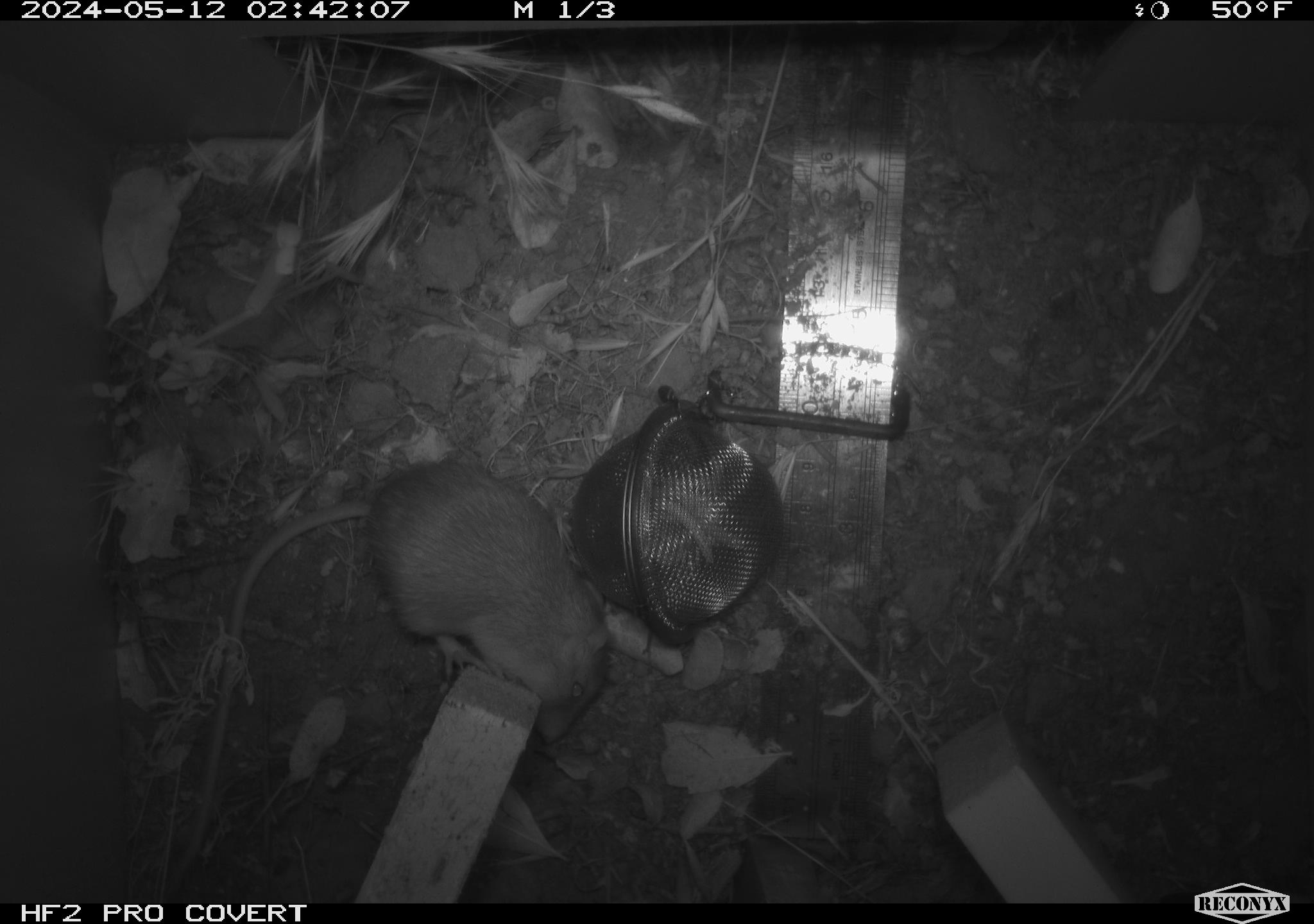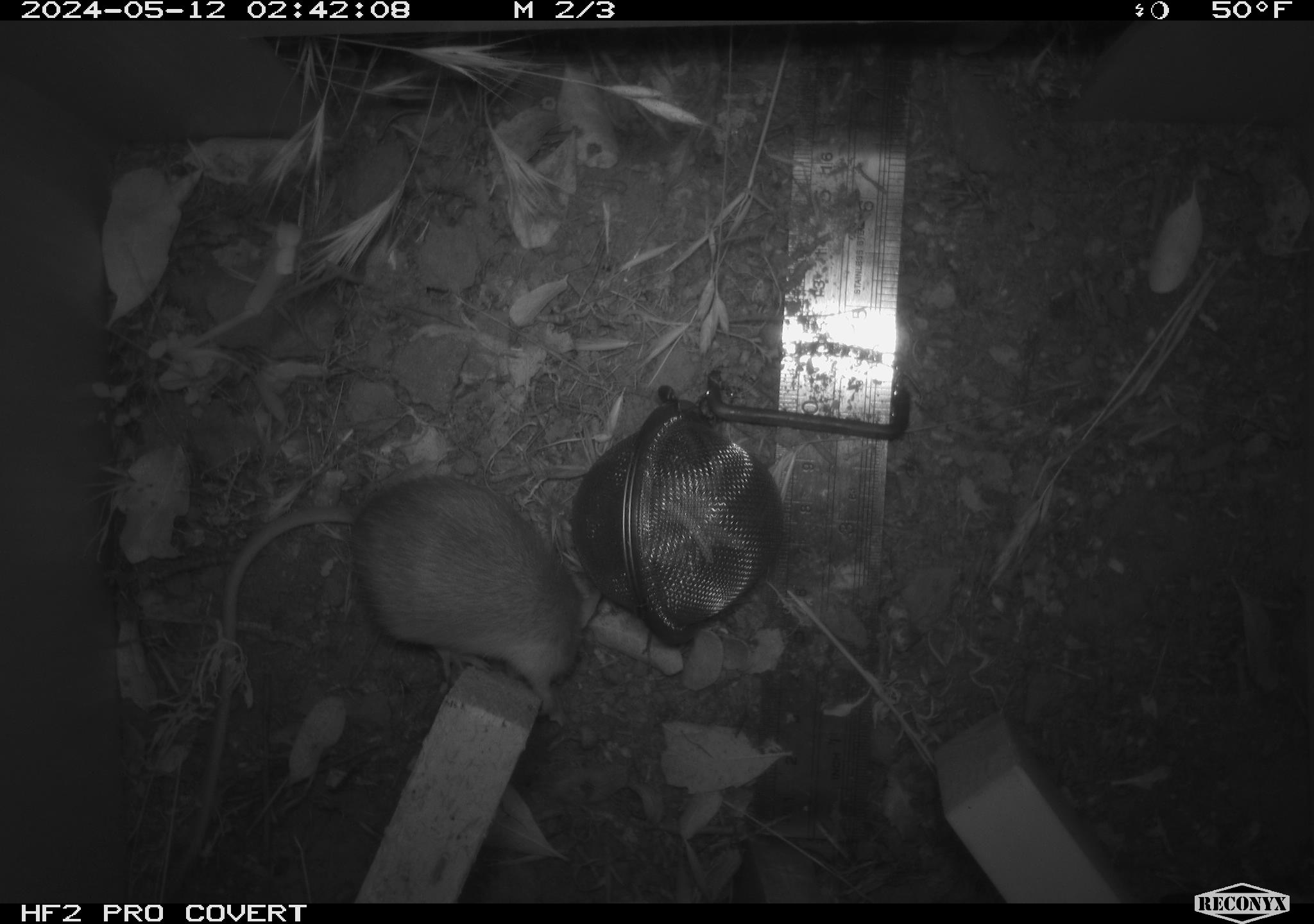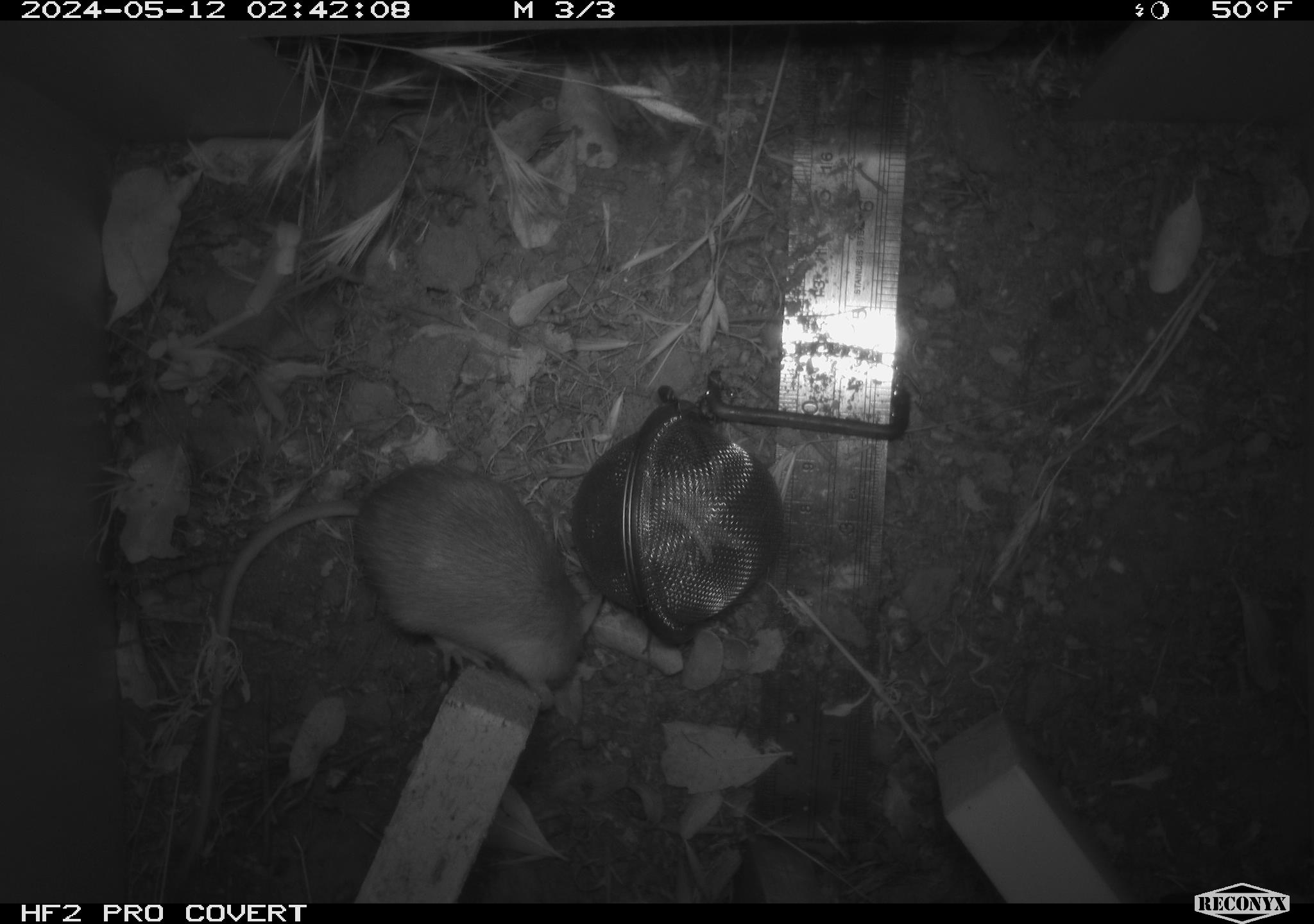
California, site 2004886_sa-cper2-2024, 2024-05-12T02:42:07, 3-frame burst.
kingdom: Animalia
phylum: Chordata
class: Mammalia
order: Rodentia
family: Heteromyidae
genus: Dipodomys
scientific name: Dipodomys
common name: kangaroo rats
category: dipodomys species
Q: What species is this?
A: Dipodomys species (kangaroo rats) (Dipodomys).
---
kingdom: Animalia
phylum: Chordata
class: Mammalia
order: Rodentia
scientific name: Rodentia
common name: rodent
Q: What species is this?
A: Rodent (Rodentia).